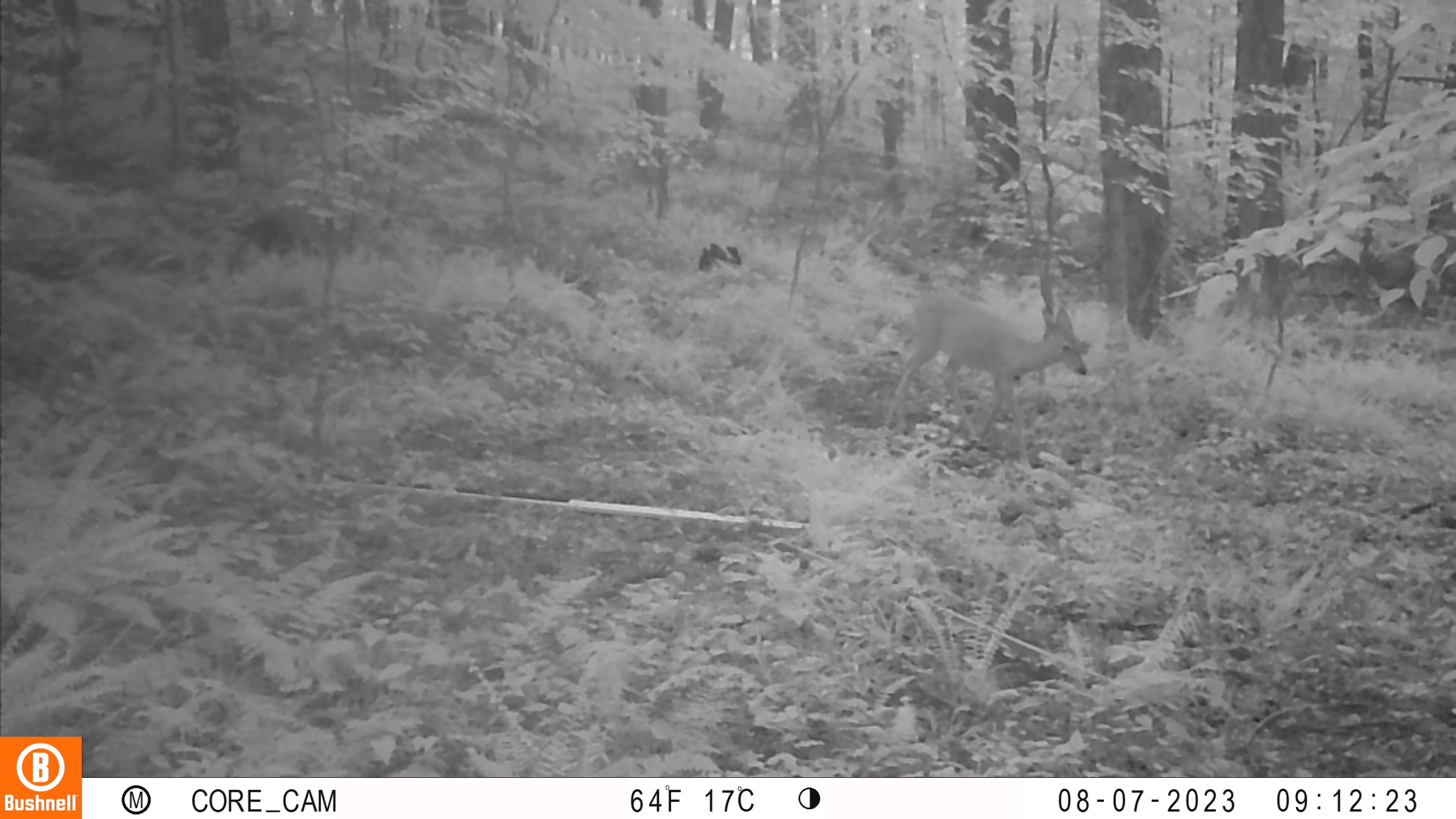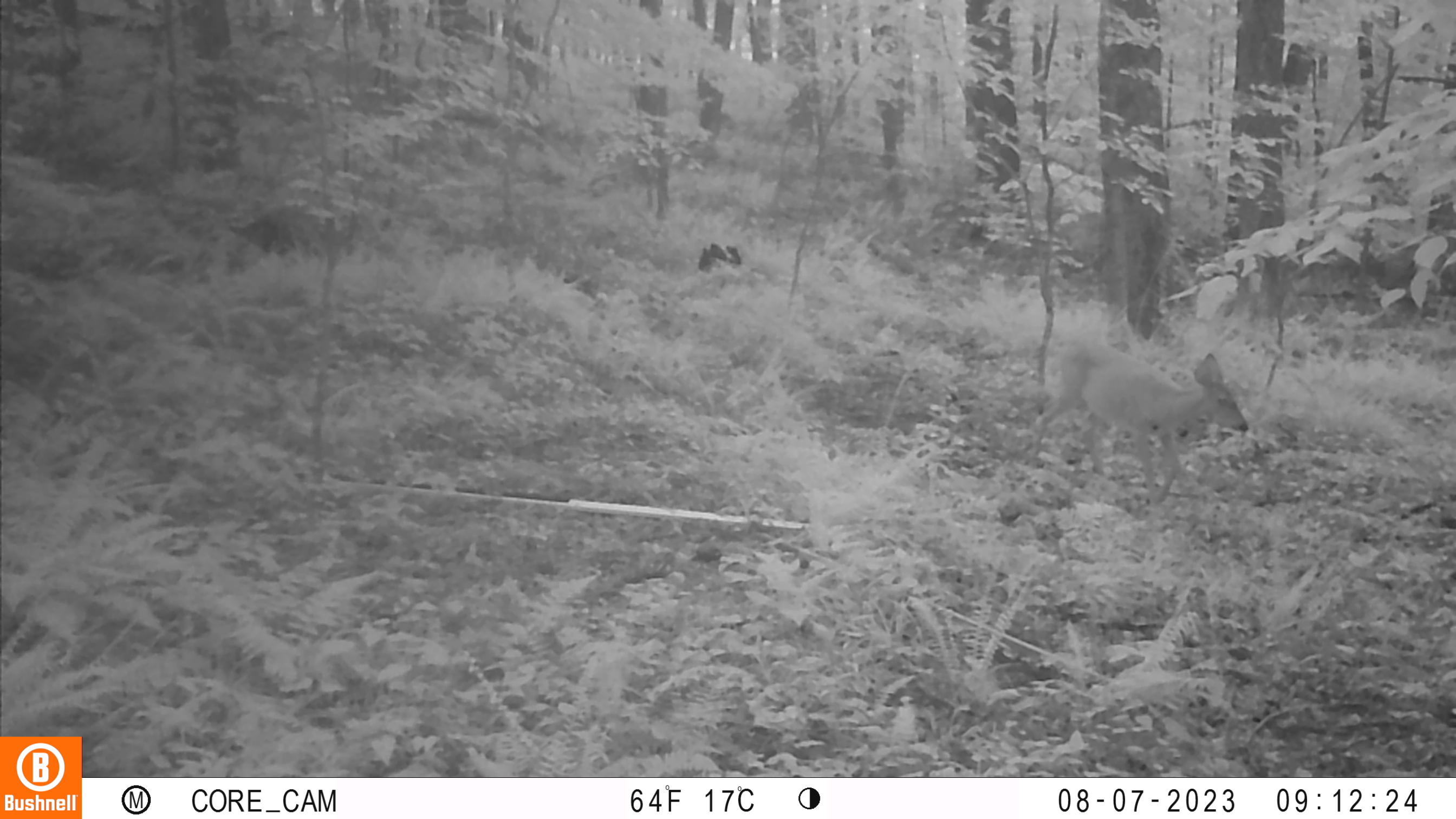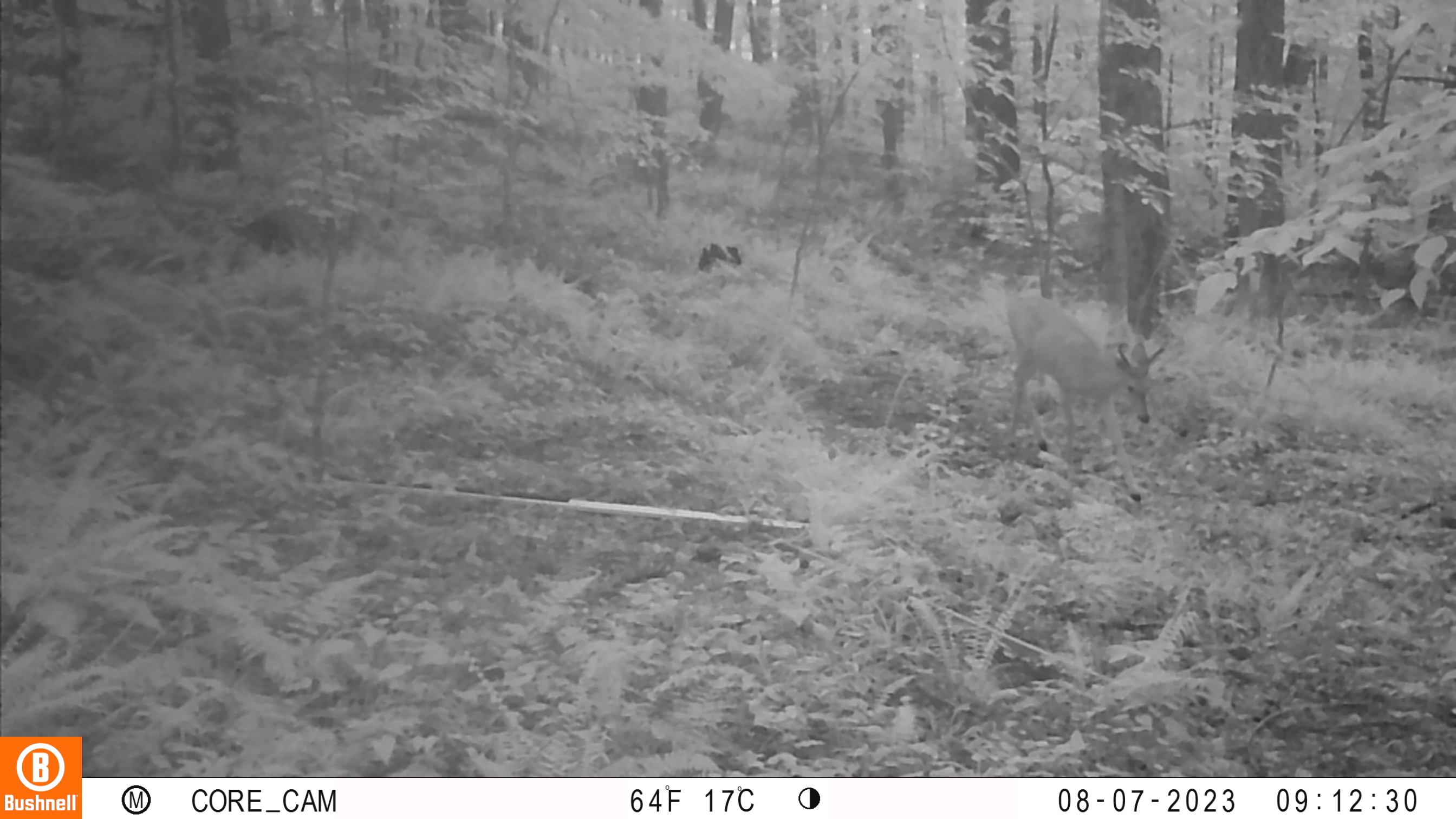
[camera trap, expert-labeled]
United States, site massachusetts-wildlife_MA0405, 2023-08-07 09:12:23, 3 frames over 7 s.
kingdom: Animalia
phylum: Chordata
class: Mammalia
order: Artiodactyla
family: Cervidae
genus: Odocoileus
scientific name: Odocoileus virginianus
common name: white-tailed deer